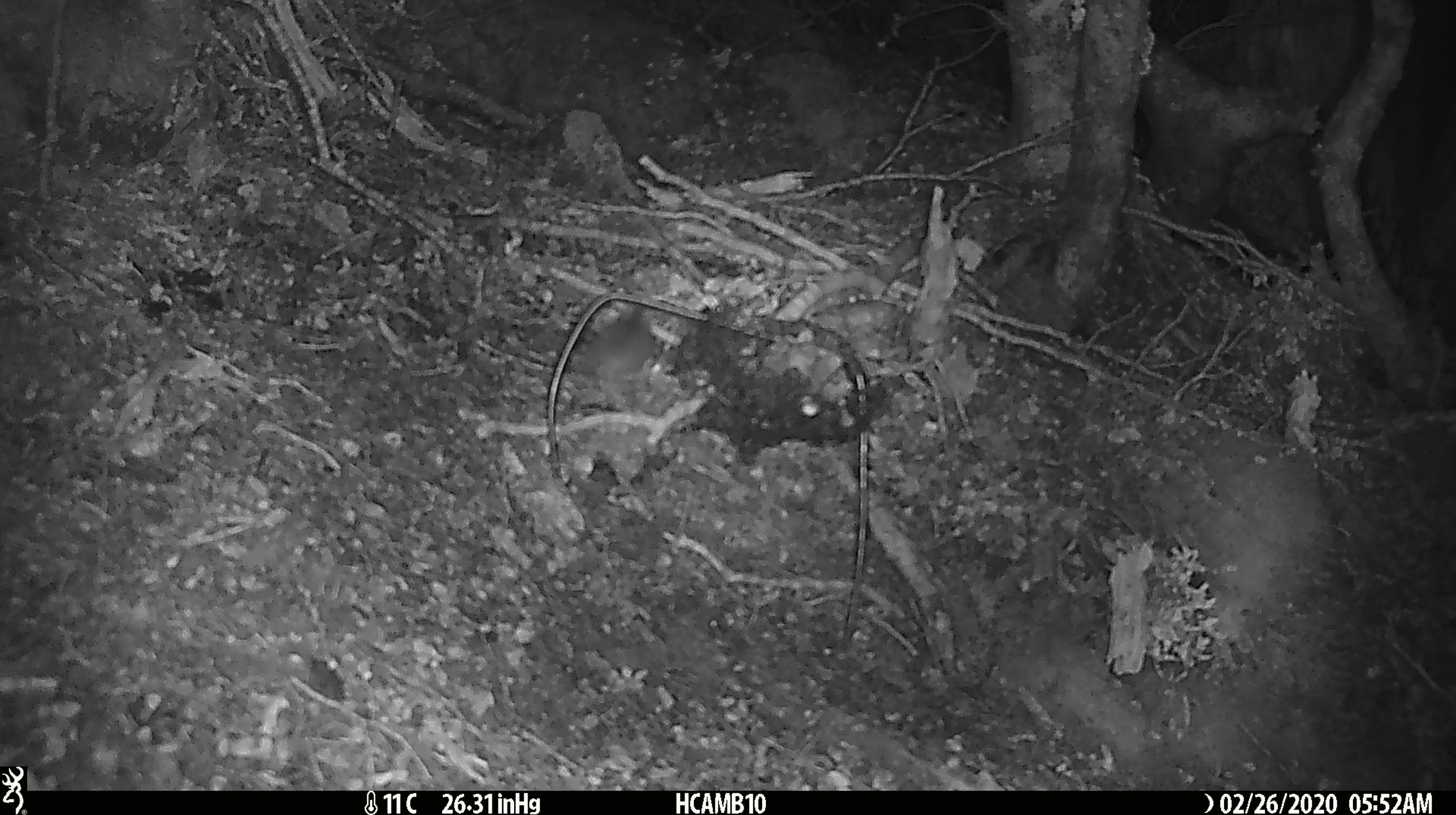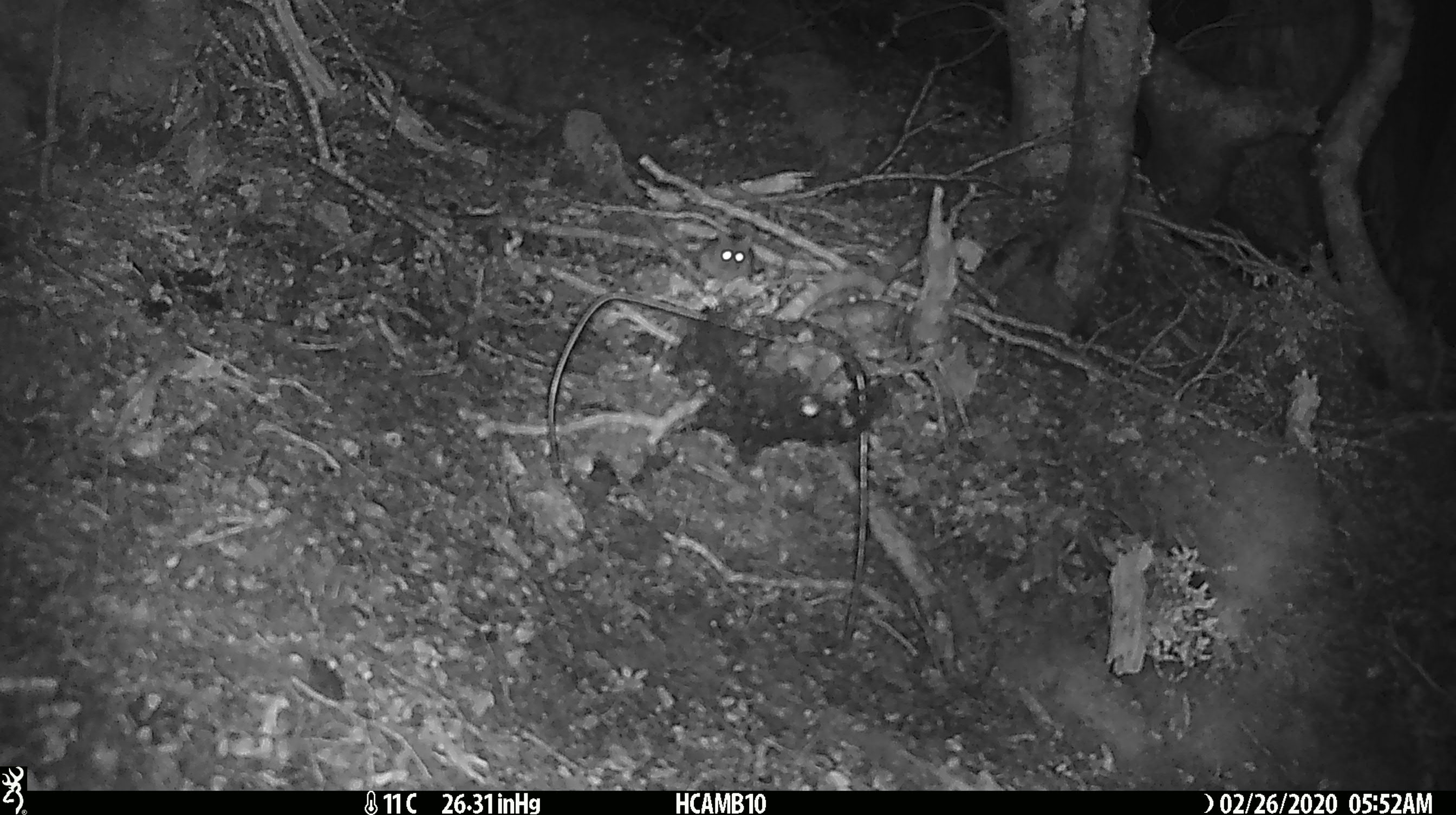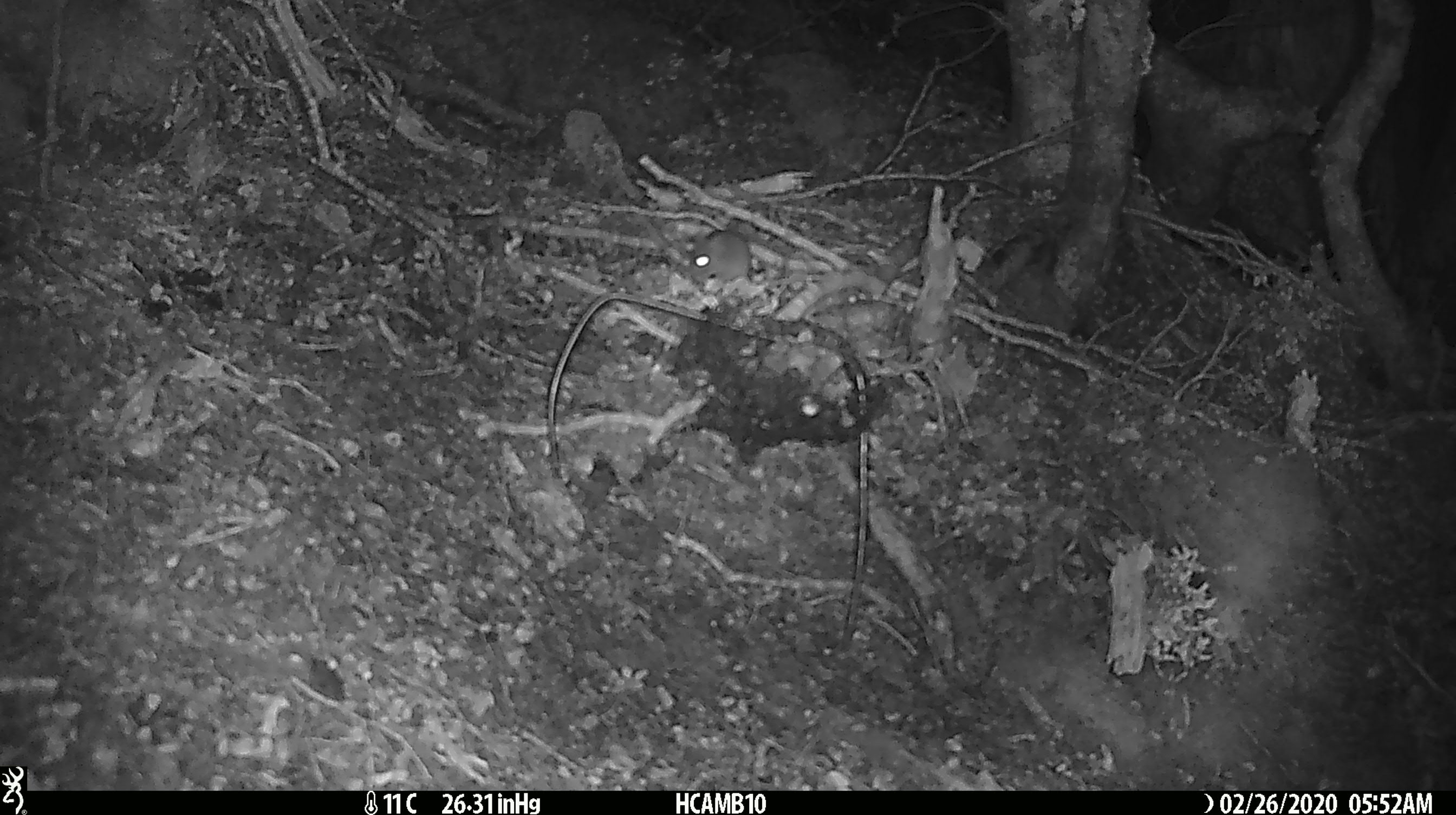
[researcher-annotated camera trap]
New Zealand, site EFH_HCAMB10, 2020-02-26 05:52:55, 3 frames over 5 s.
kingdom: Animalia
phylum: Chordata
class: Mammalia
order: Rodentia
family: Muridae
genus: Mus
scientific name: Mus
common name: mouse